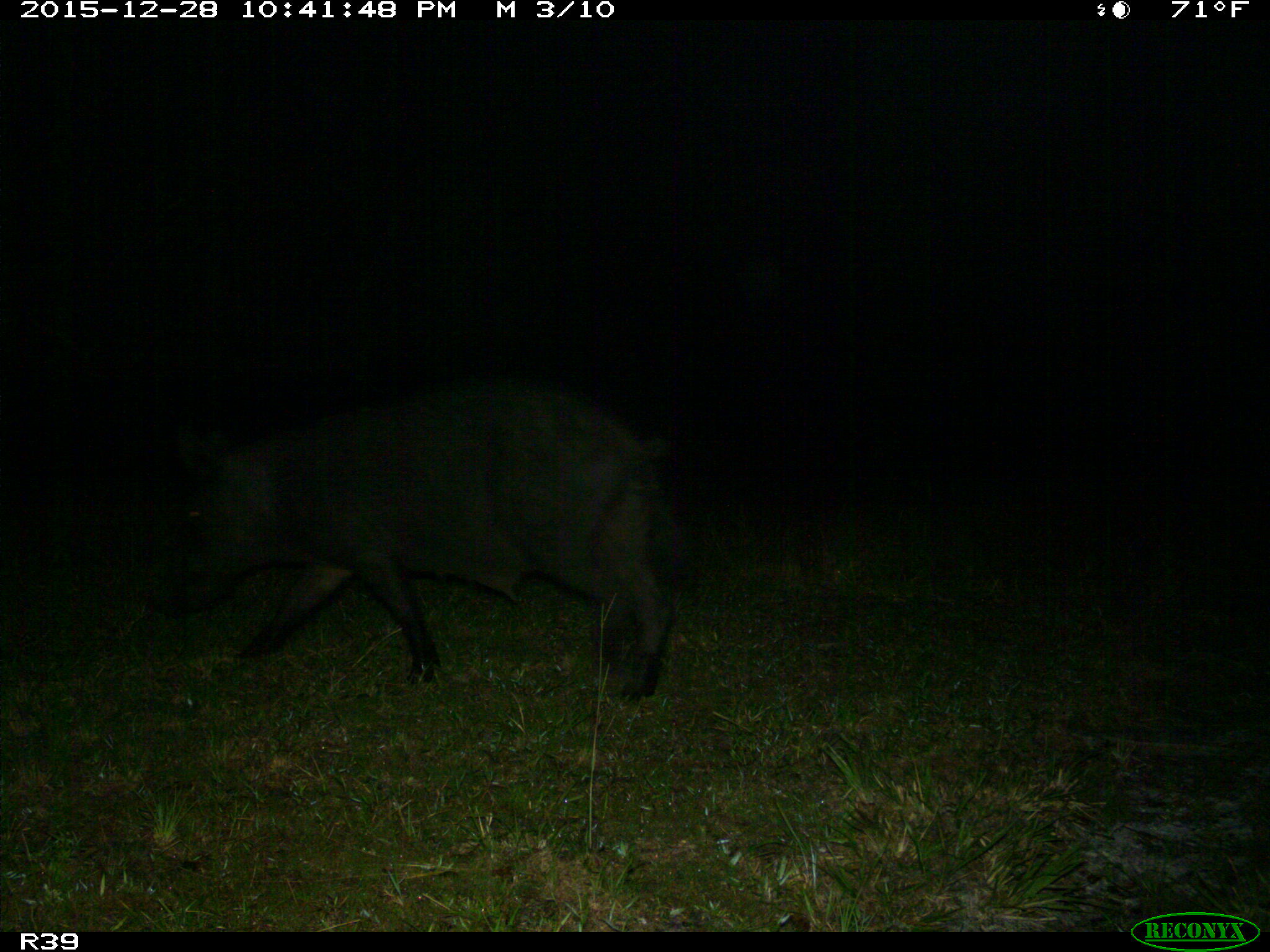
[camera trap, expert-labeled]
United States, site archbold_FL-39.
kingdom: Animalia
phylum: Chordata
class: Mammalia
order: Artiodactyla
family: Suidae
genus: Sus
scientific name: Sus scrofa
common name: wild boar